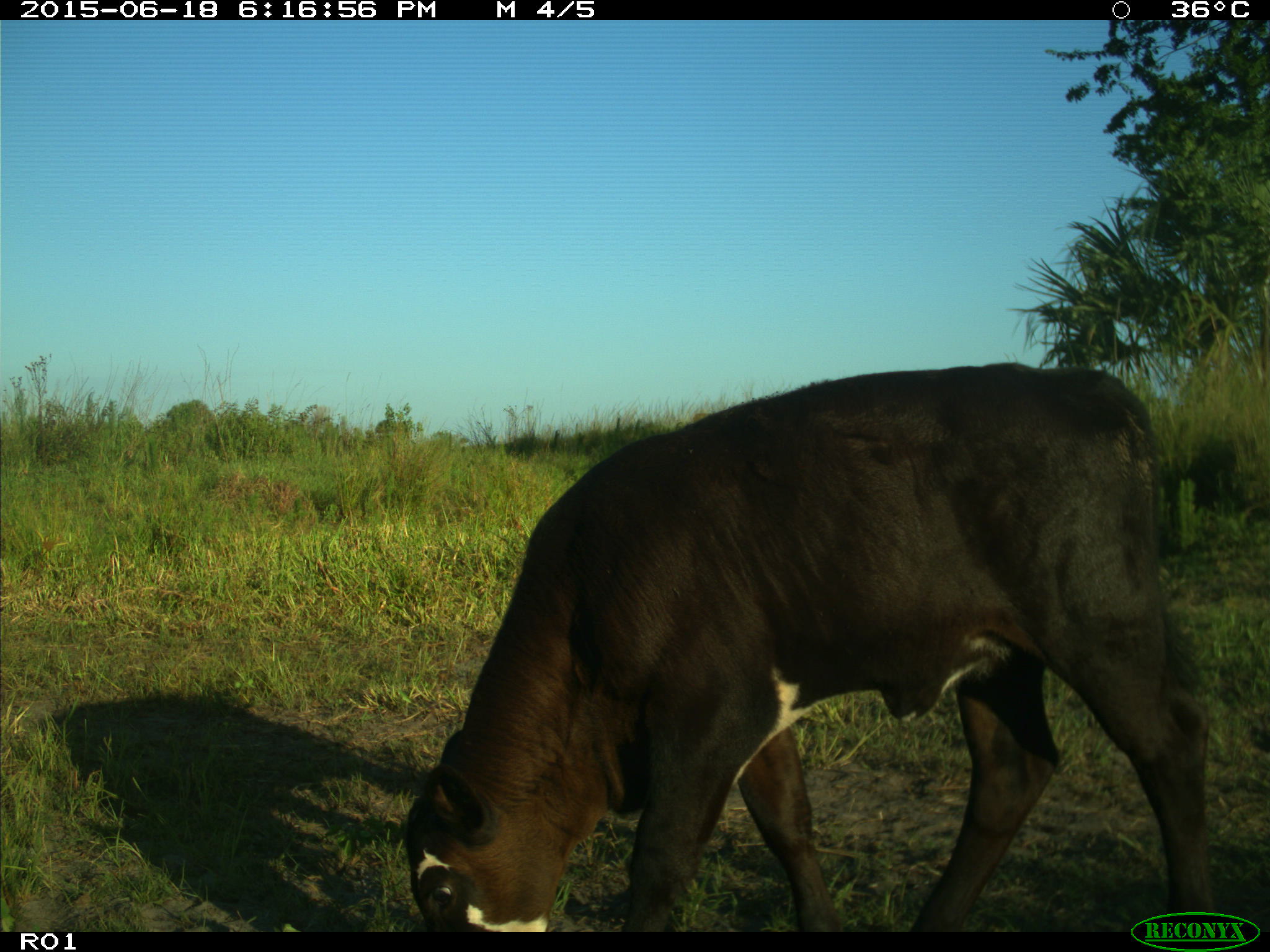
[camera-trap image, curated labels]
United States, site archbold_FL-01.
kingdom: Animalia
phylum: Chordata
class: Mammalia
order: Artiodactyla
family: Bovidae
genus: Bos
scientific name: Bos taurus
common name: domestic cow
Bos taurus (domestic cow).